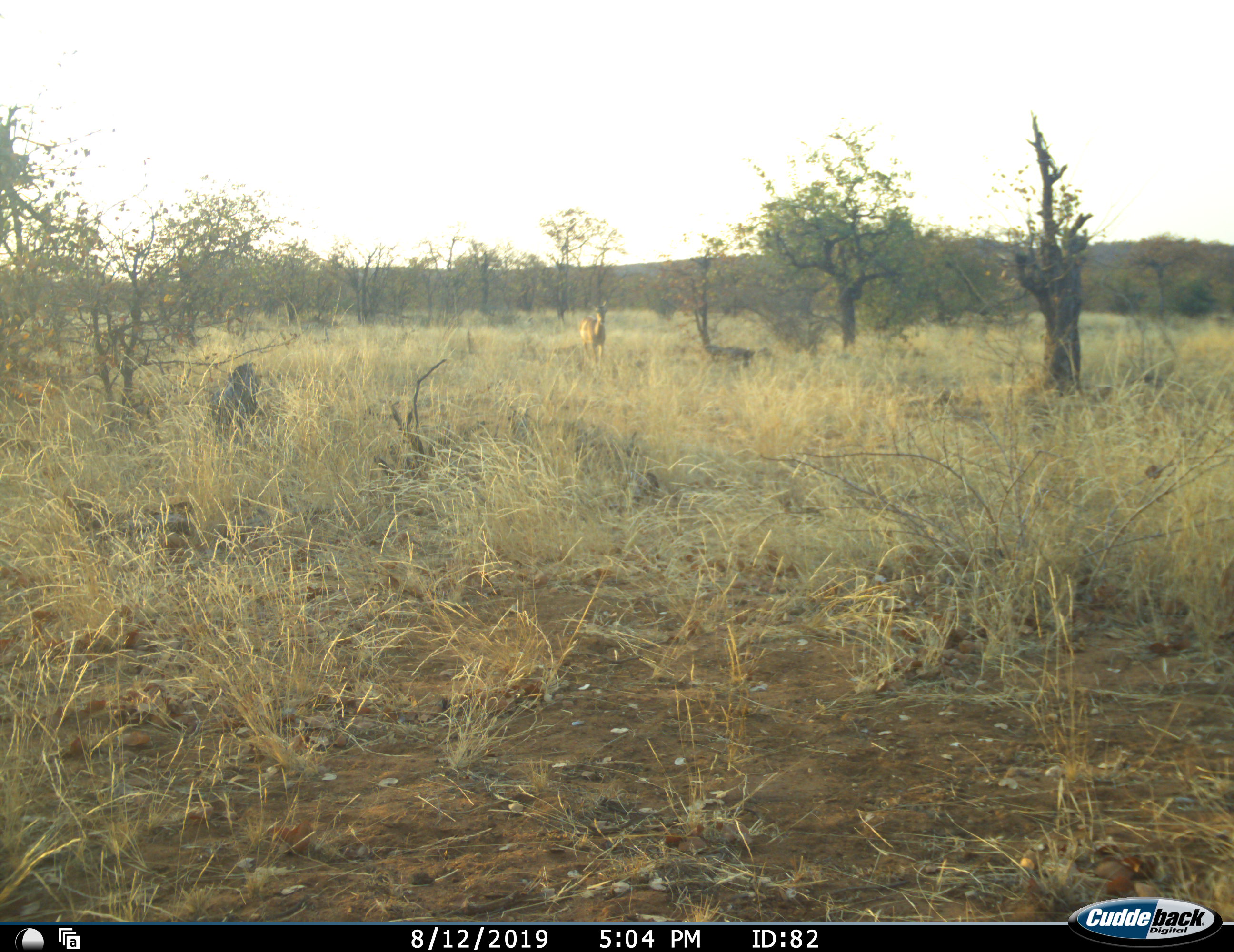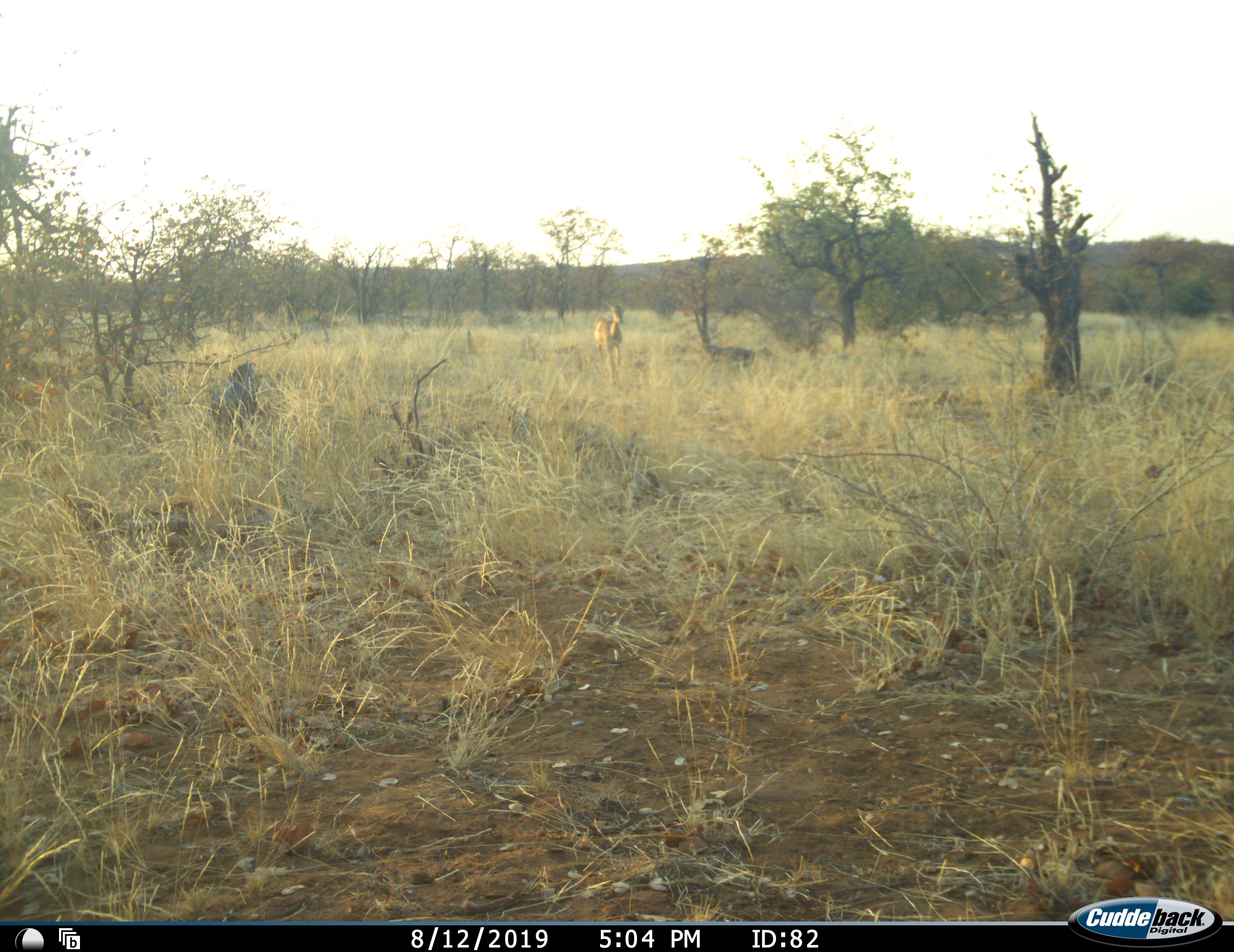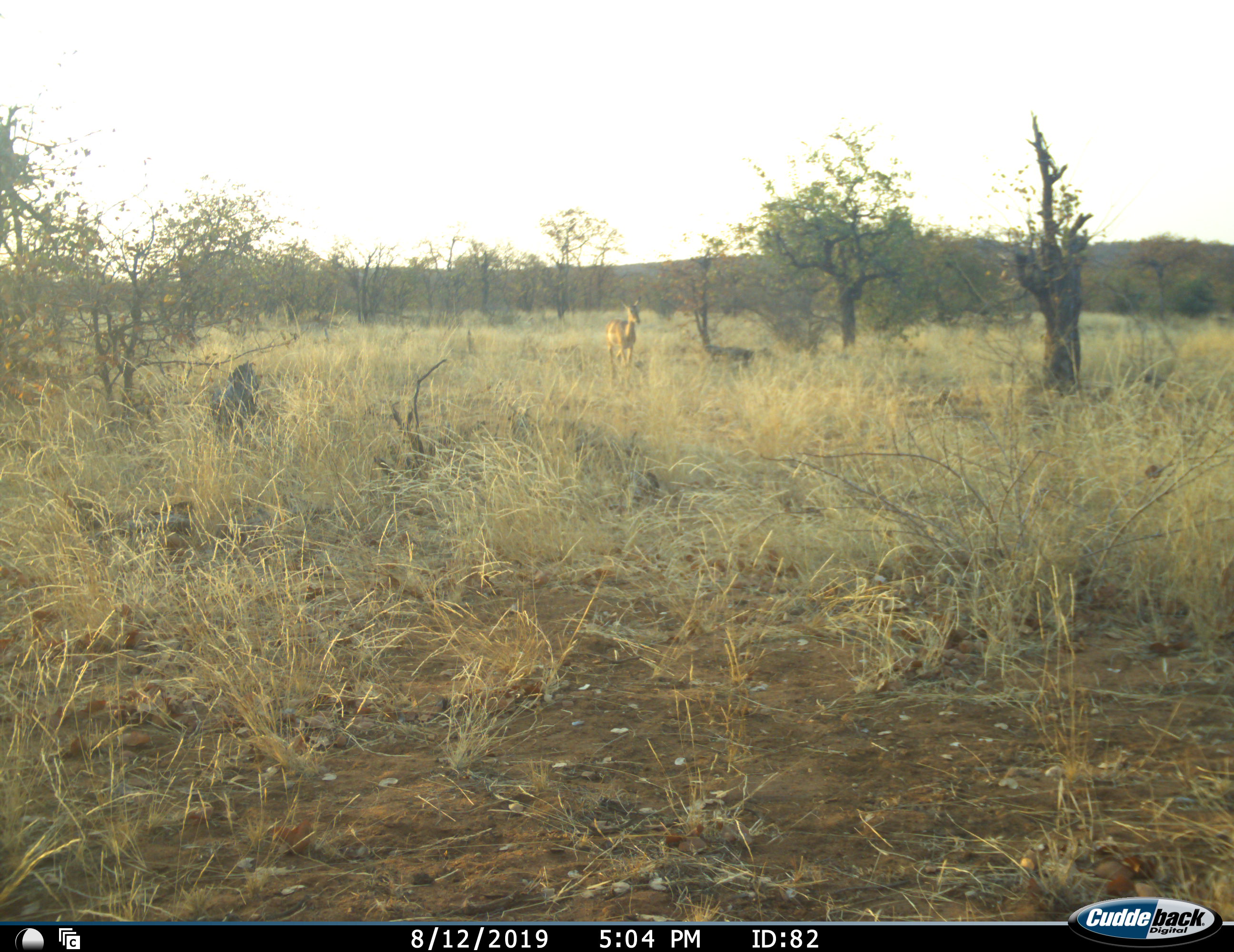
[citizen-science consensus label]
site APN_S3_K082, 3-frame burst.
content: unidentified animal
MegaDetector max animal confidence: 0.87